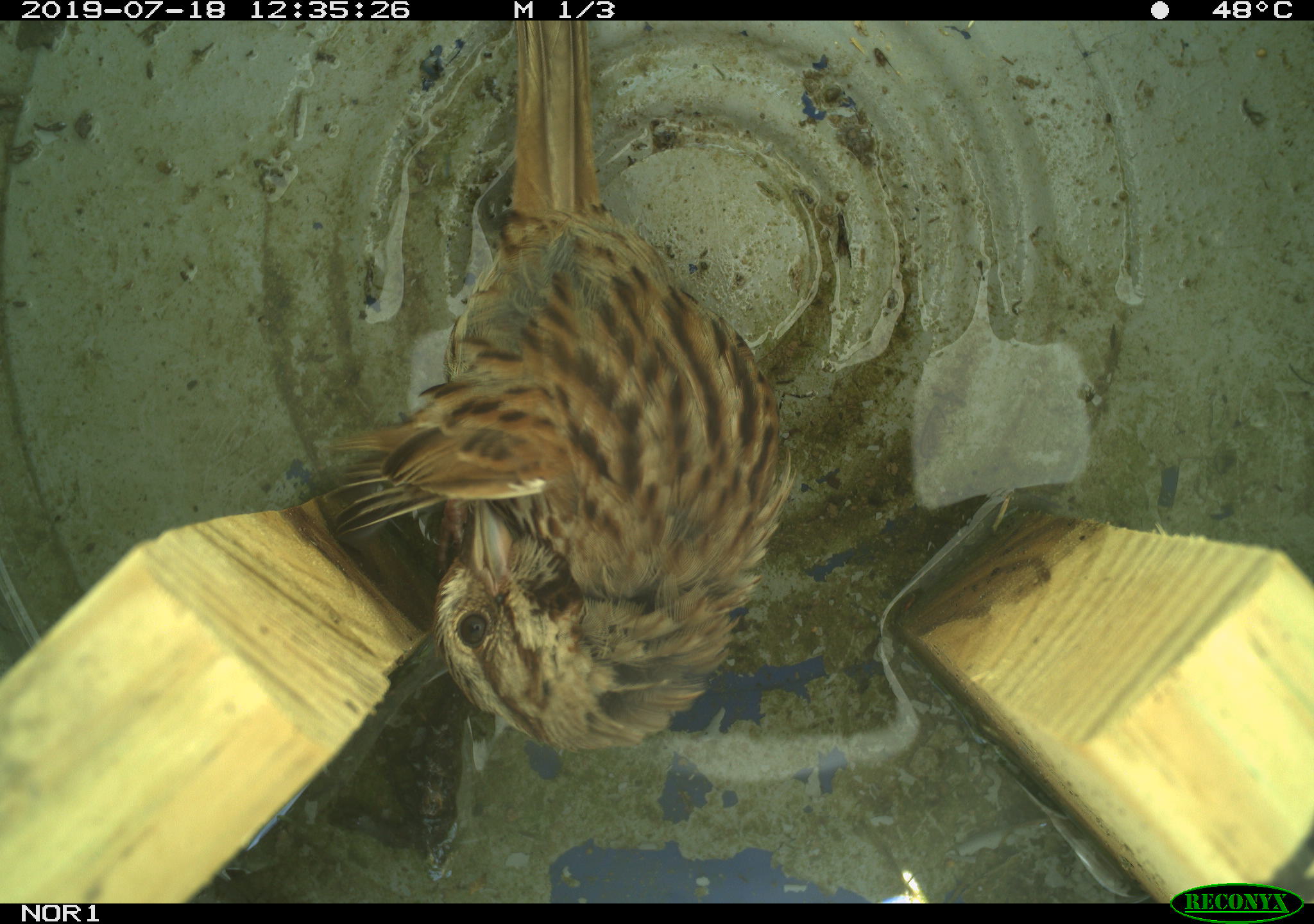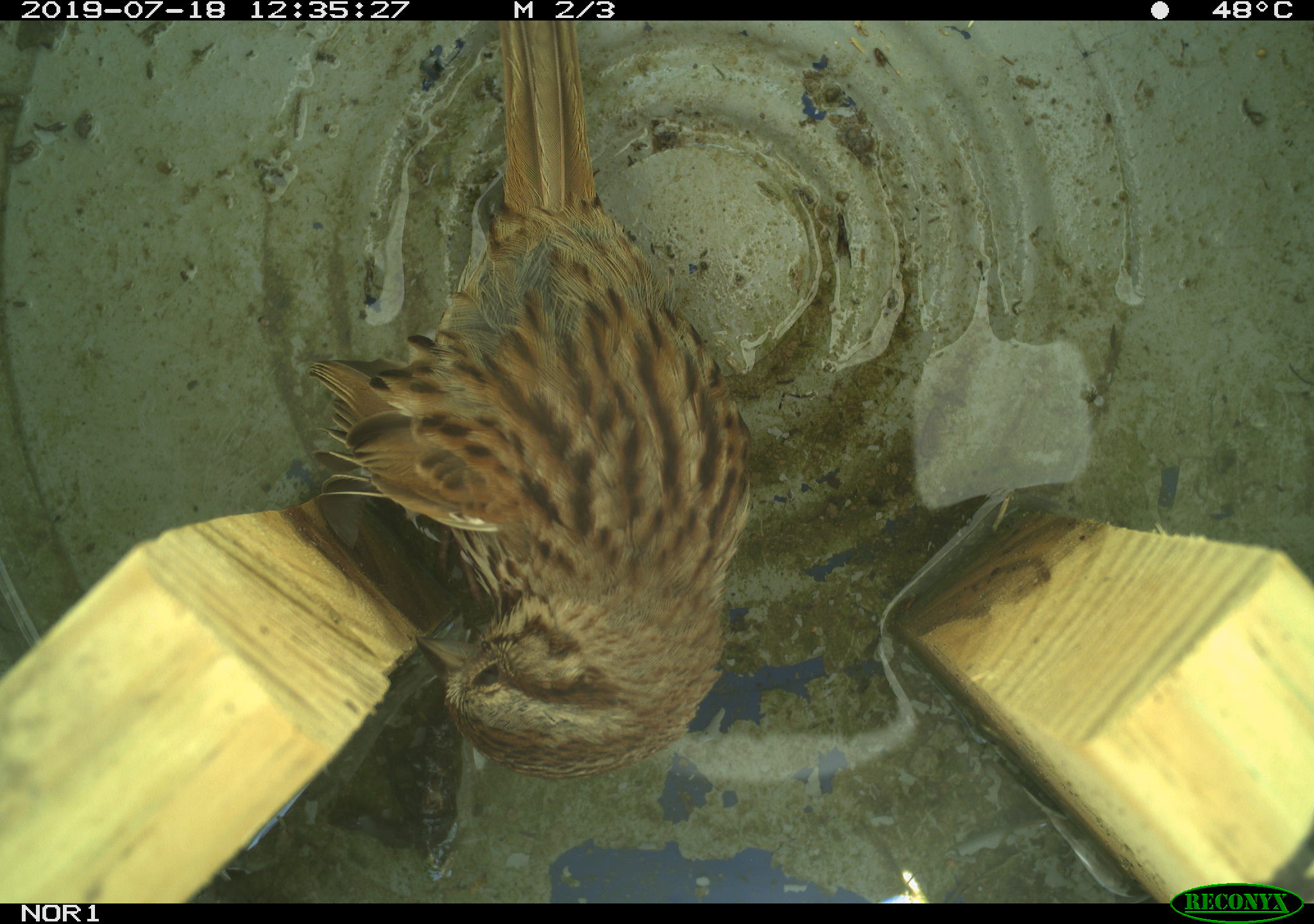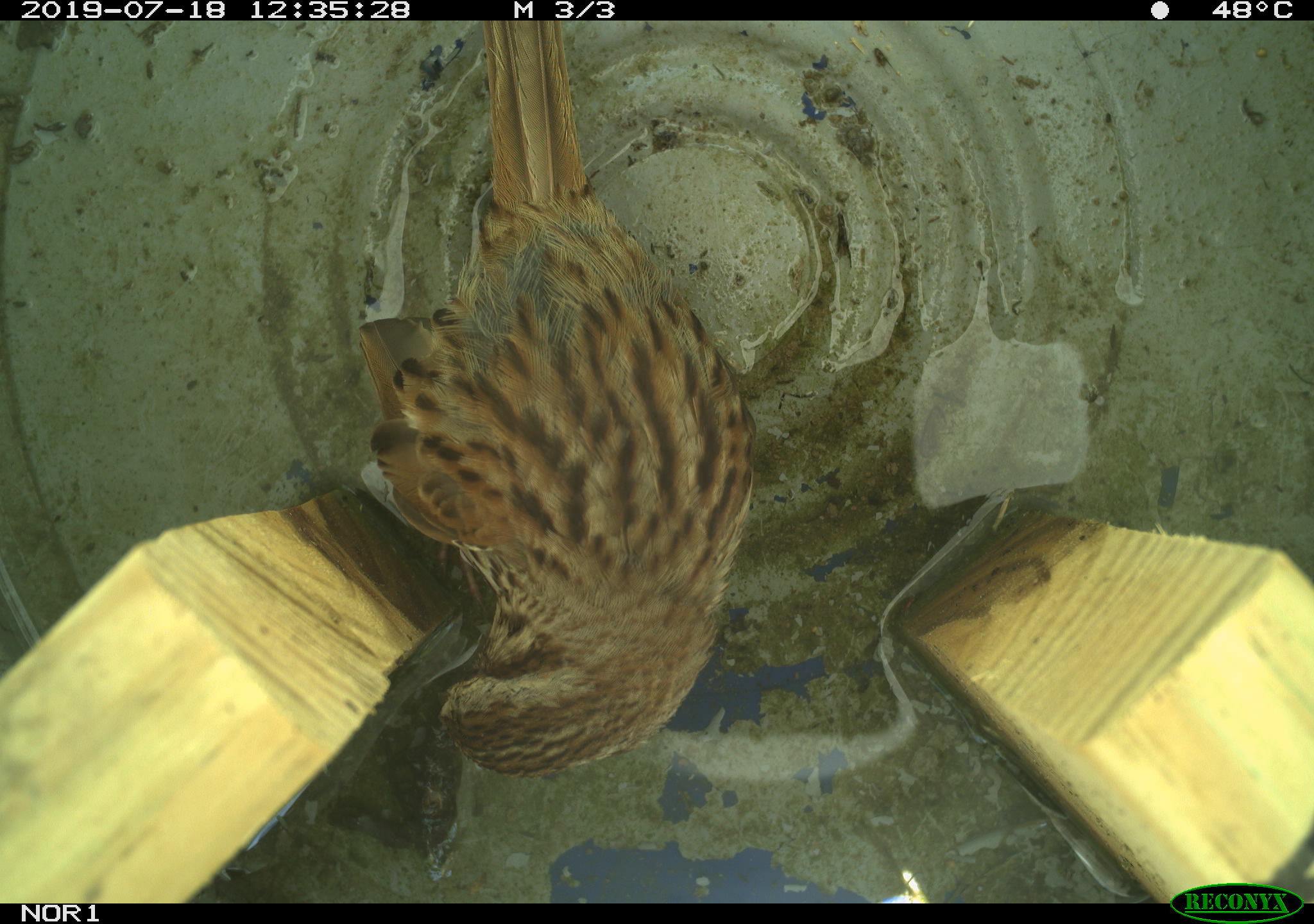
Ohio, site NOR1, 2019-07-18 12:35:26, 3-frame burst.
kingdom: Animalia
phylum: Chordata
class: Aves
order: Passeriformes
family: Passerellidae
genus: Melospiza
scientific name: Melospiza melodia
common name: song sparrow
Song sparrow (Melospiza melodia).